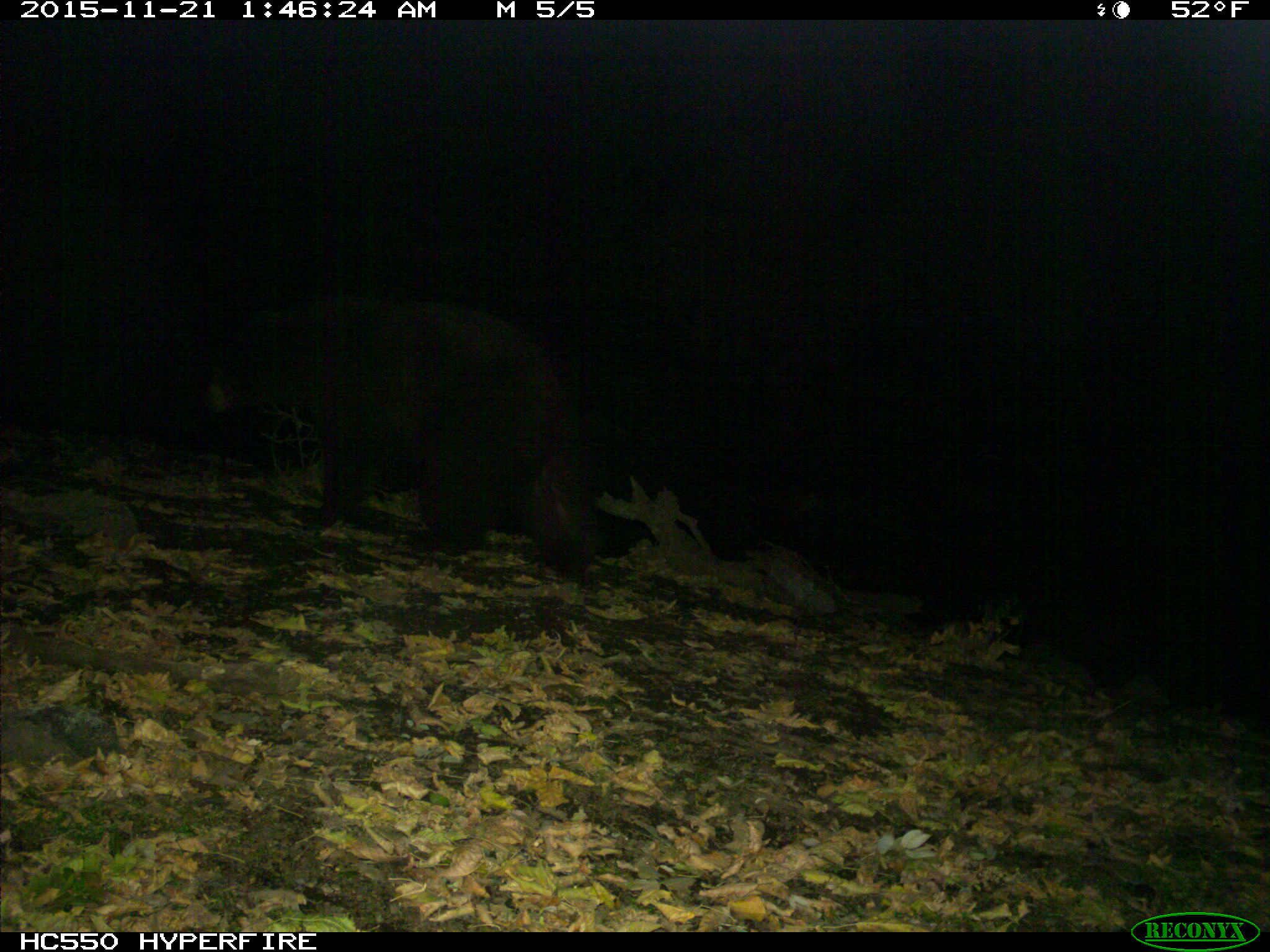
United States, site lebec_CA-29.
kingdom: Animalia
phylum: Chordata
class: Mammalia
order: Carnivora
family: Ursidae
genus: Ursus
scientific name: Ursus americanus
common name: american black bear